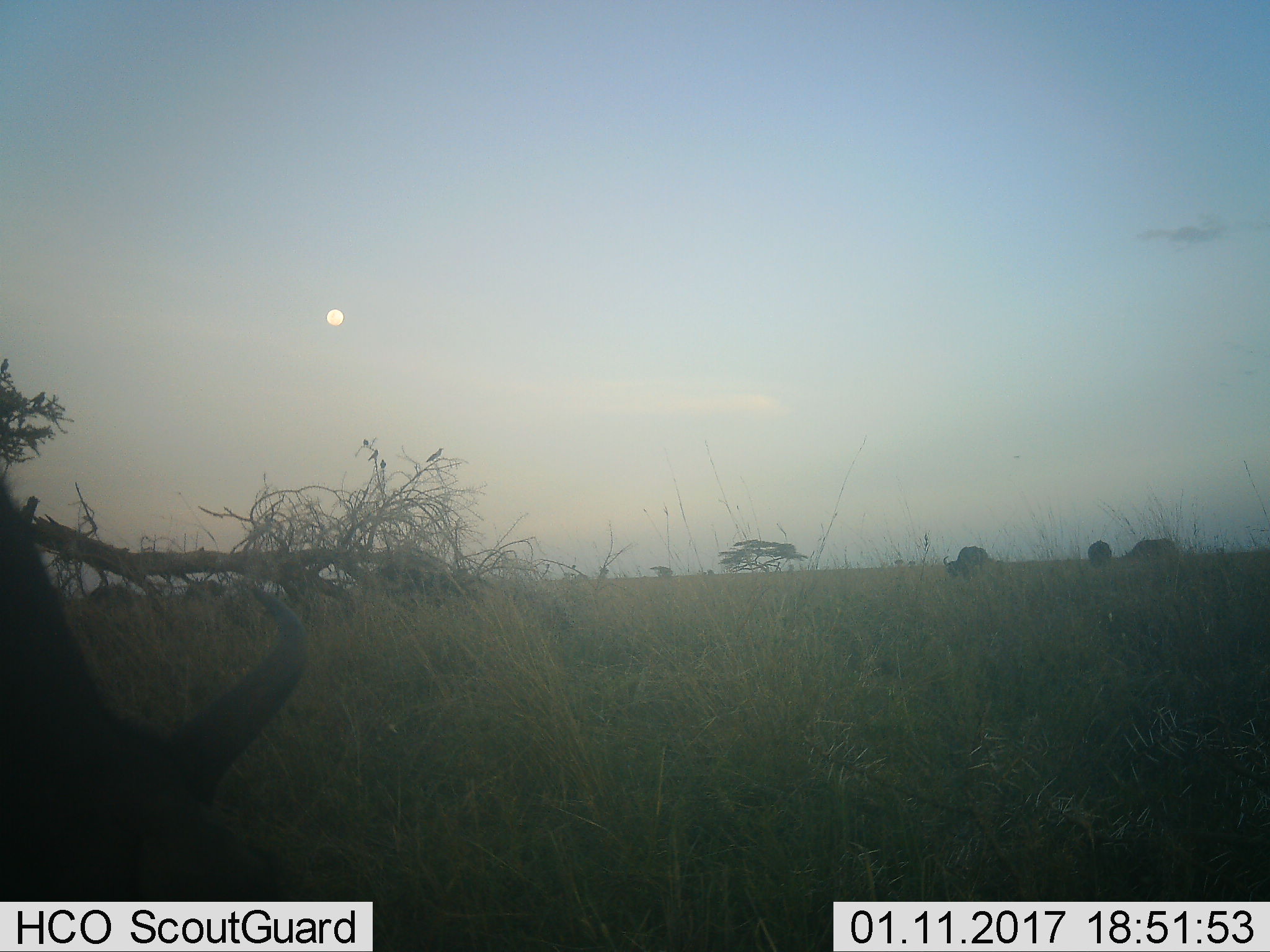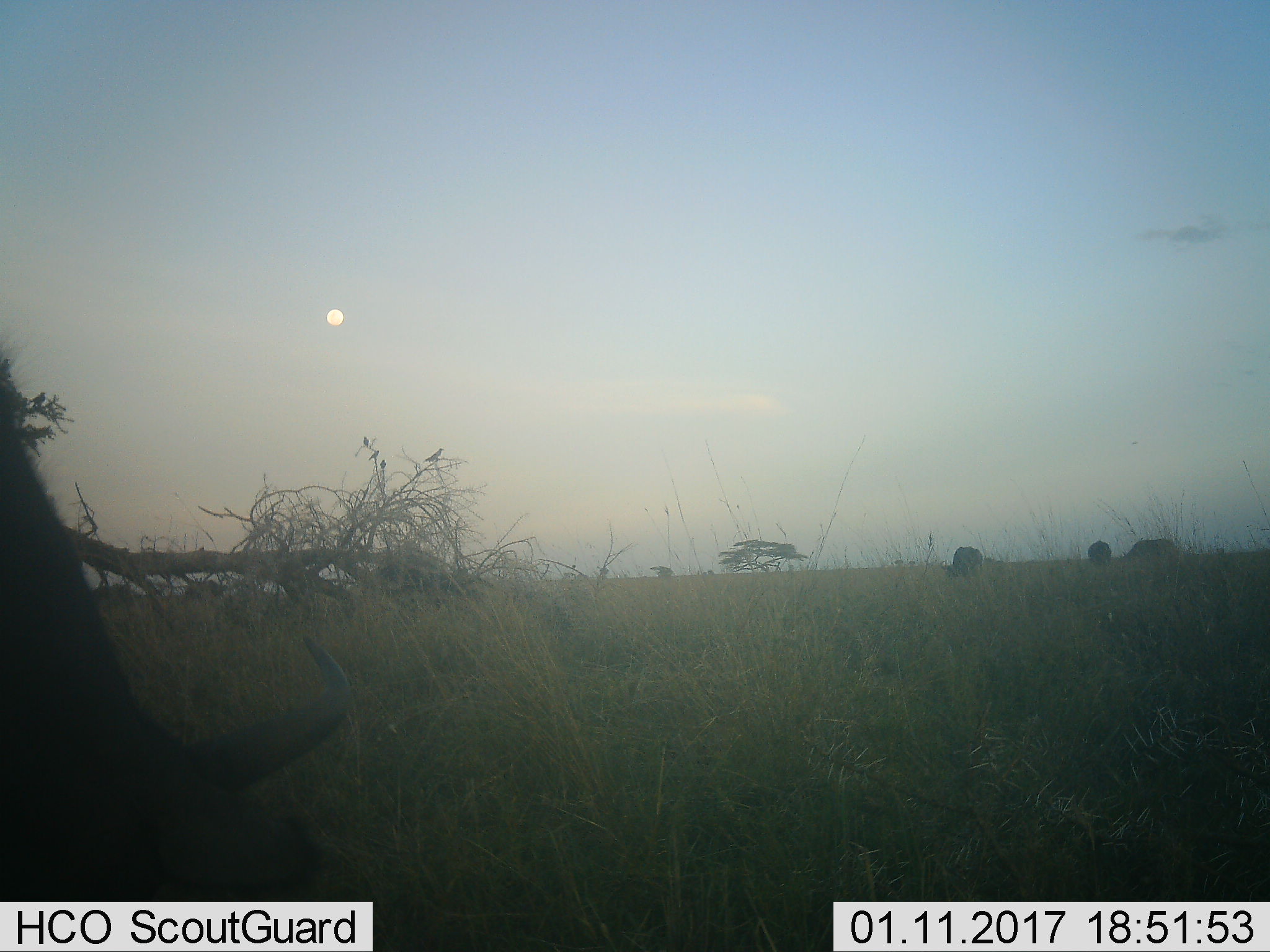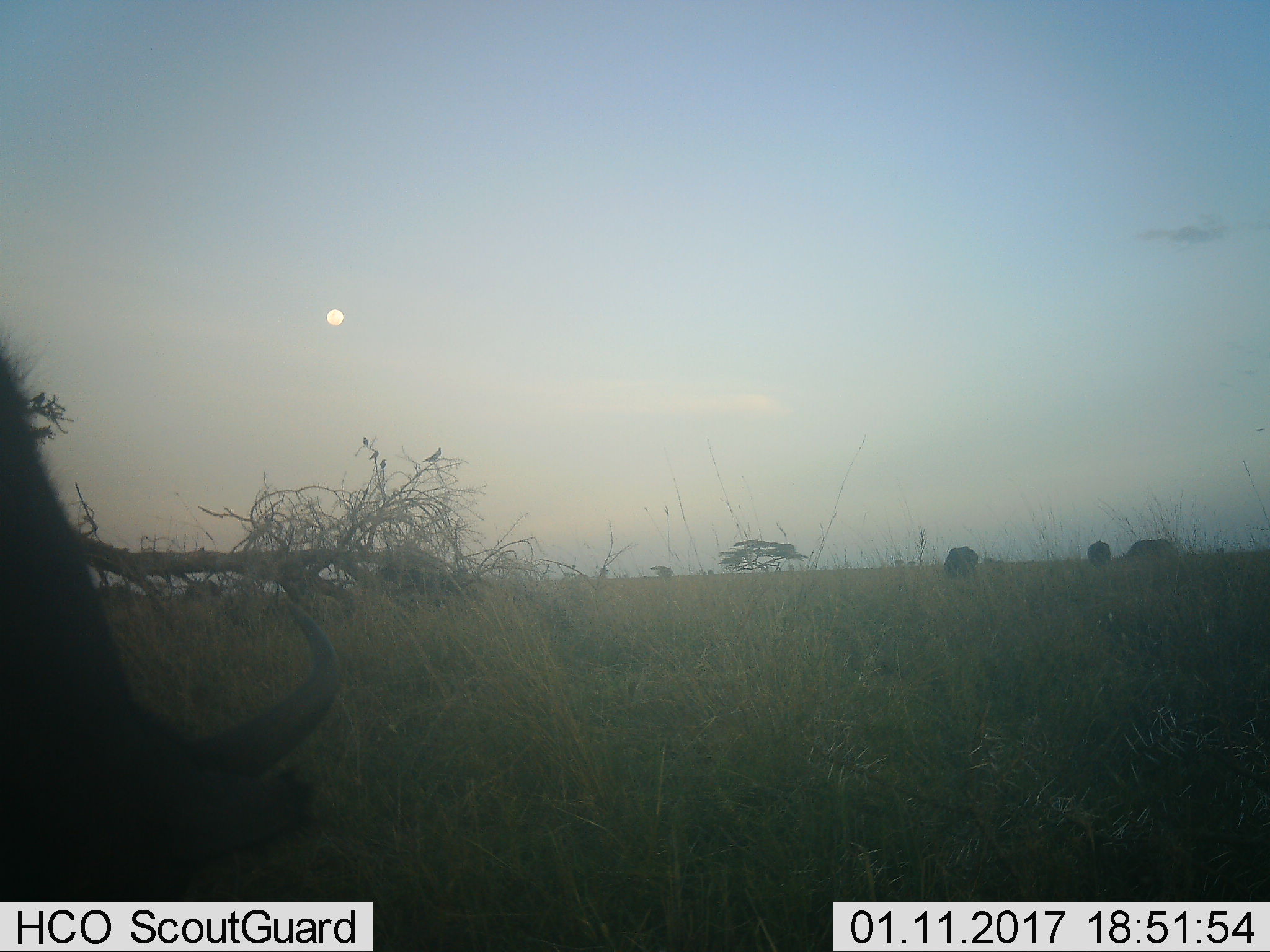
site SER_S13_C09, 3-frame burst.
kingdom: Animalia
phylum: Chordata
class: Mammalia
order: Artiodactyla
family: Bovidae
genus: Syncerus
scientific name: Syncerus caffer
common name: african buffalo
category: buffalo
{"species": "buffalo (african buffalo) (Syncerus caffer)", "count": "4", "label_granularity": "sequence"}